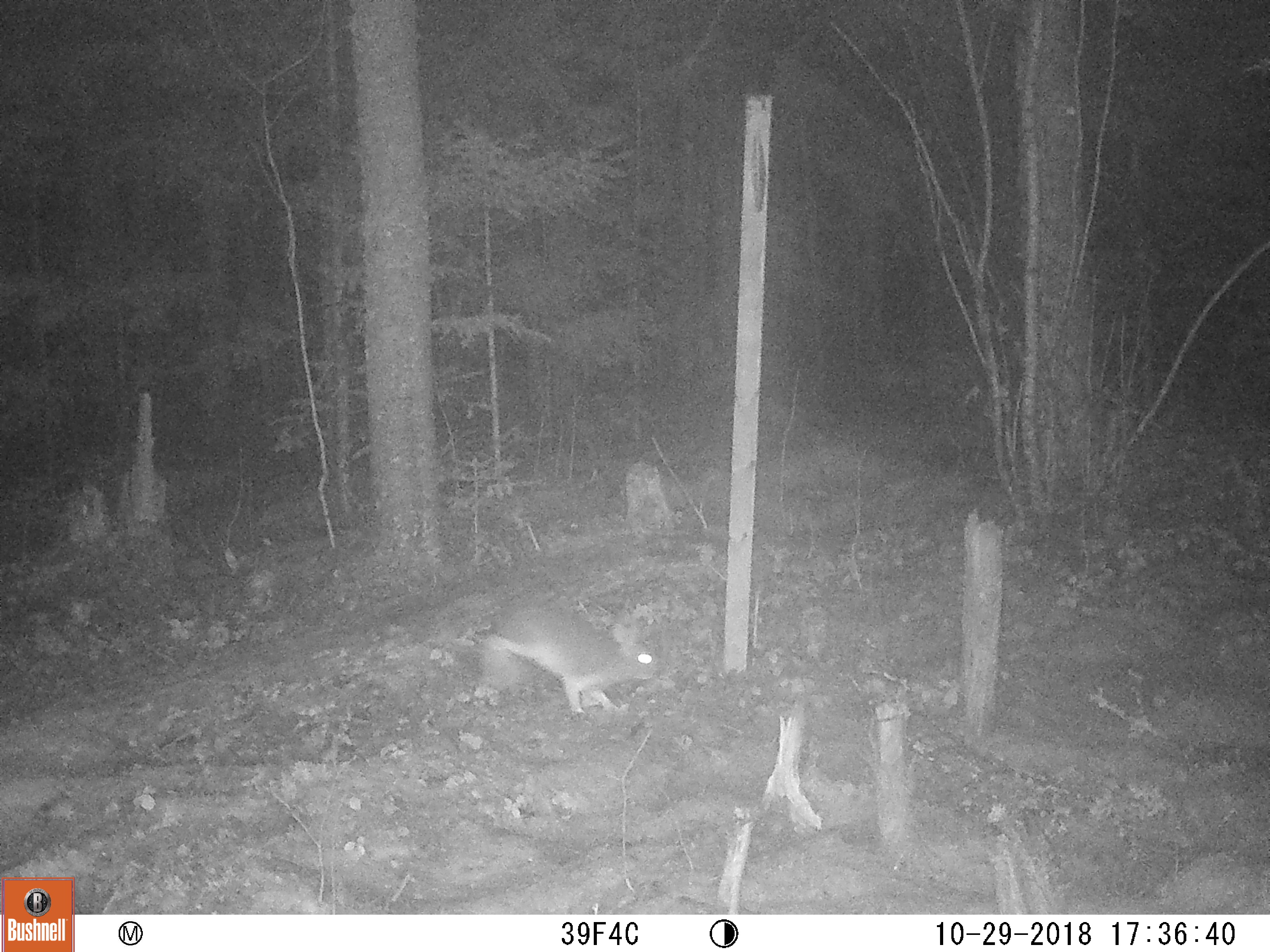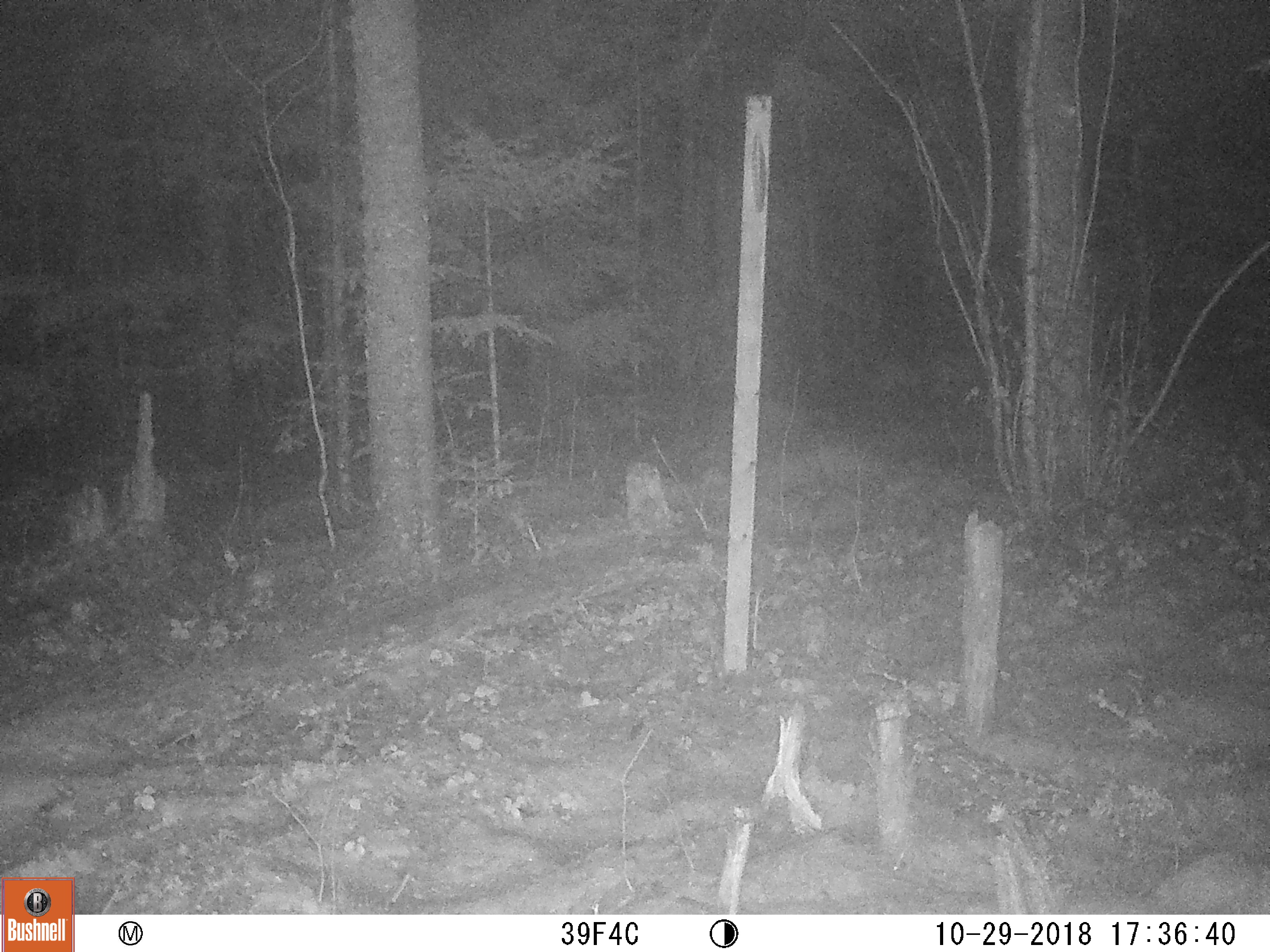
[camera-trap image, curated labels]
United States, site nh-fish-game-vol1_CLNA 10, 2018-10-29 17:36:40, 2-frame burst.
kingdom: Animalia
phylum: Chordata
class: Mammalia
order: Lagomorpha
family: Leporidae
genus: Lepus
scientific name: Lepus americanus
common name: snowshoe hare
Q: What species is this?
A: Snowshoe hare (Lepus americanus).